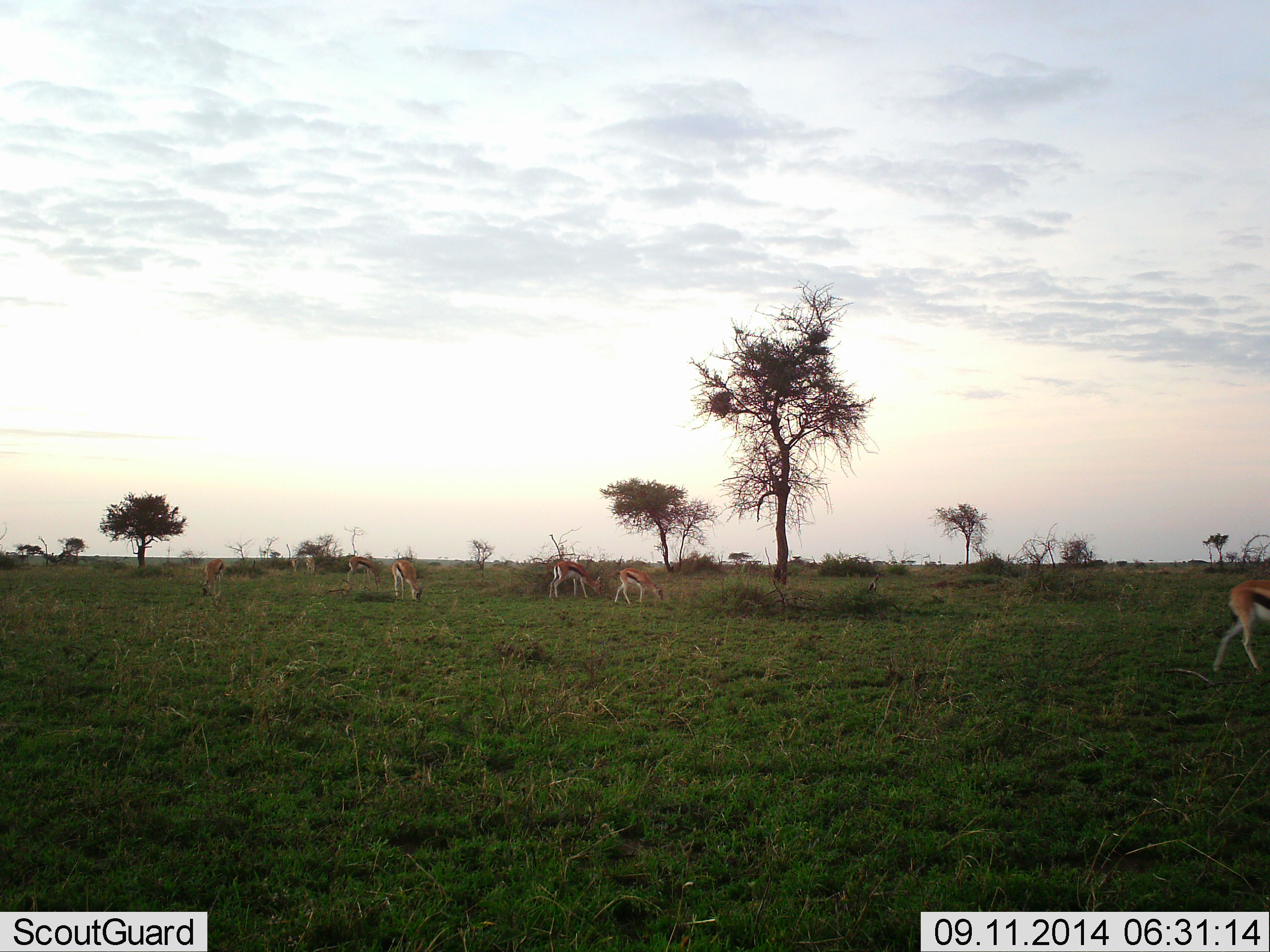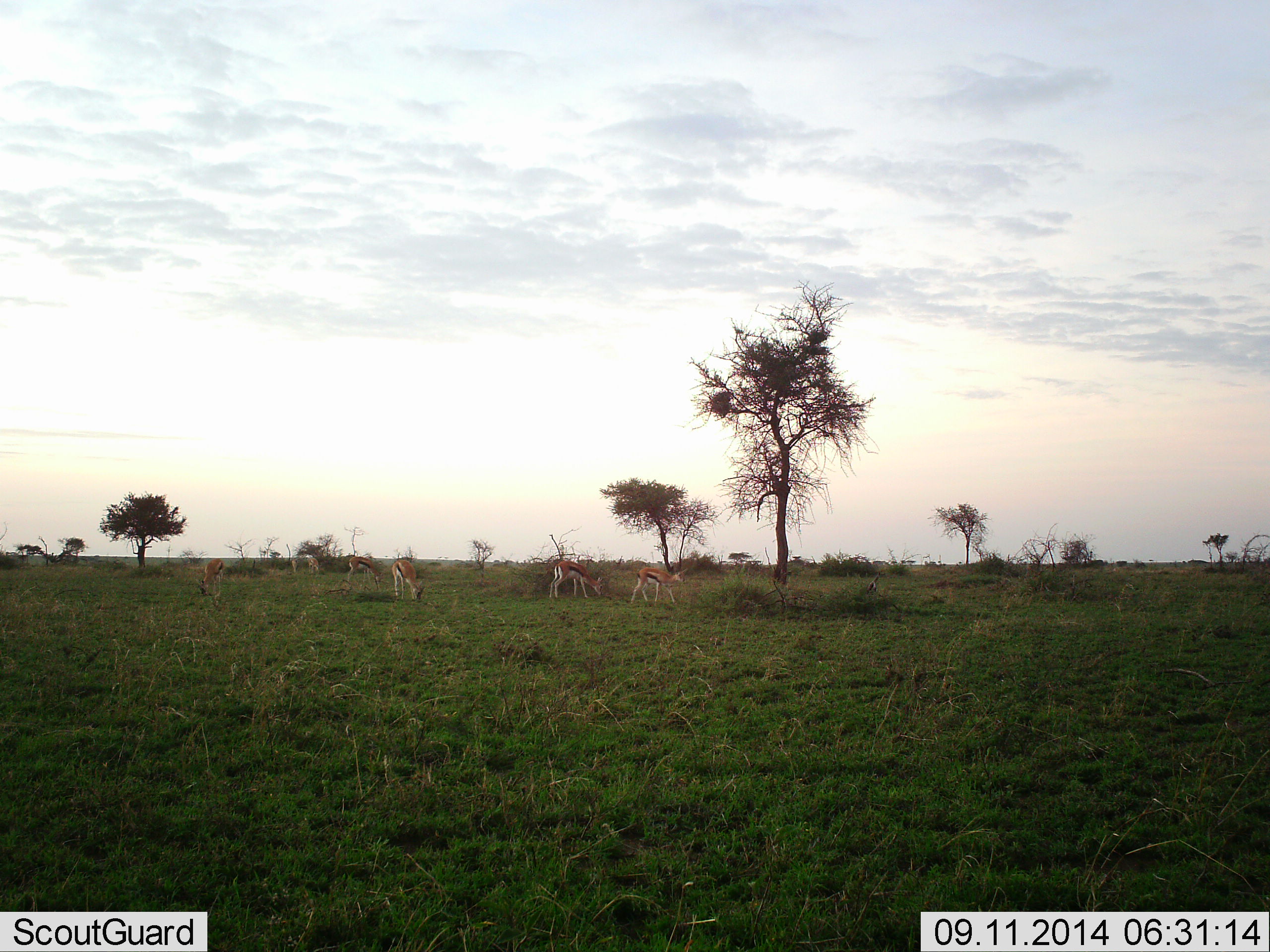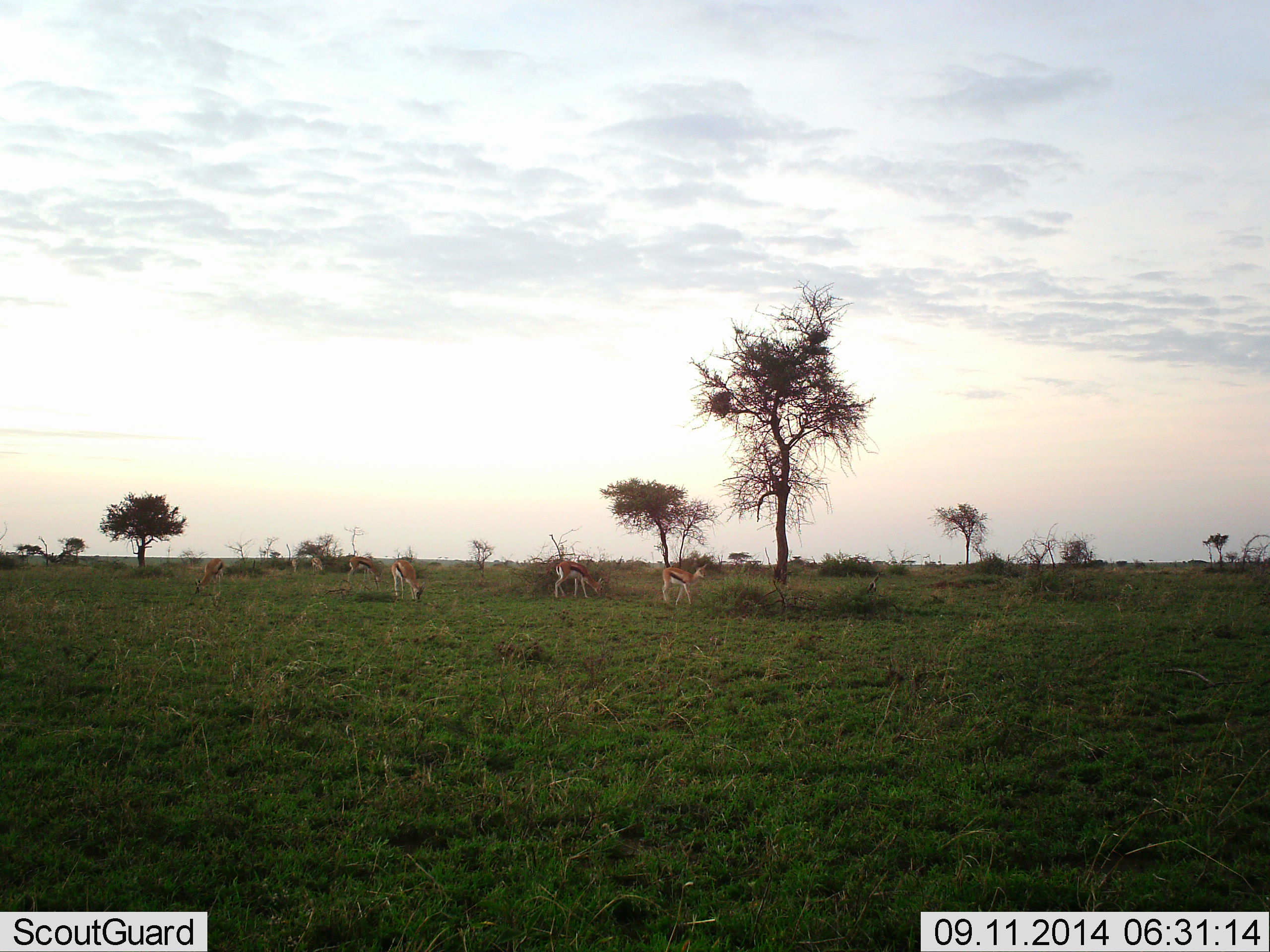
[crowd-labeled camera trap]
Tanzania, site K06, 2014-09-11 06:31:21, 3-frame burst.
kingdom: Animalia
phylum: Chordata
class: Mammalia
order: Artiodactyla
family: Bovidae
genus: Eudorcas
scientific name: Eudorcas thomsonii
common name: thomson's gazelle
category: gazellethomsons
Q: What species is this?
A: Gazellethomsons (thomson's gazelle) (Eudorcas thomsonii).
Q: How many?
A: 7.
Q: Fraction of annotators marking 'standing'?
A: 50%.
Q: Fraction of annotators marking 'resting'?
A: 10%.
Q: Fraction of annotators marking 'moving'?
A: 60%.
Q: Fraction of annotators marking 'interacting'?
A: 0%.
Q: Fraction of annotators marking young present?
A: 0%.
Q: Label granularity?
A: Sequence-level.